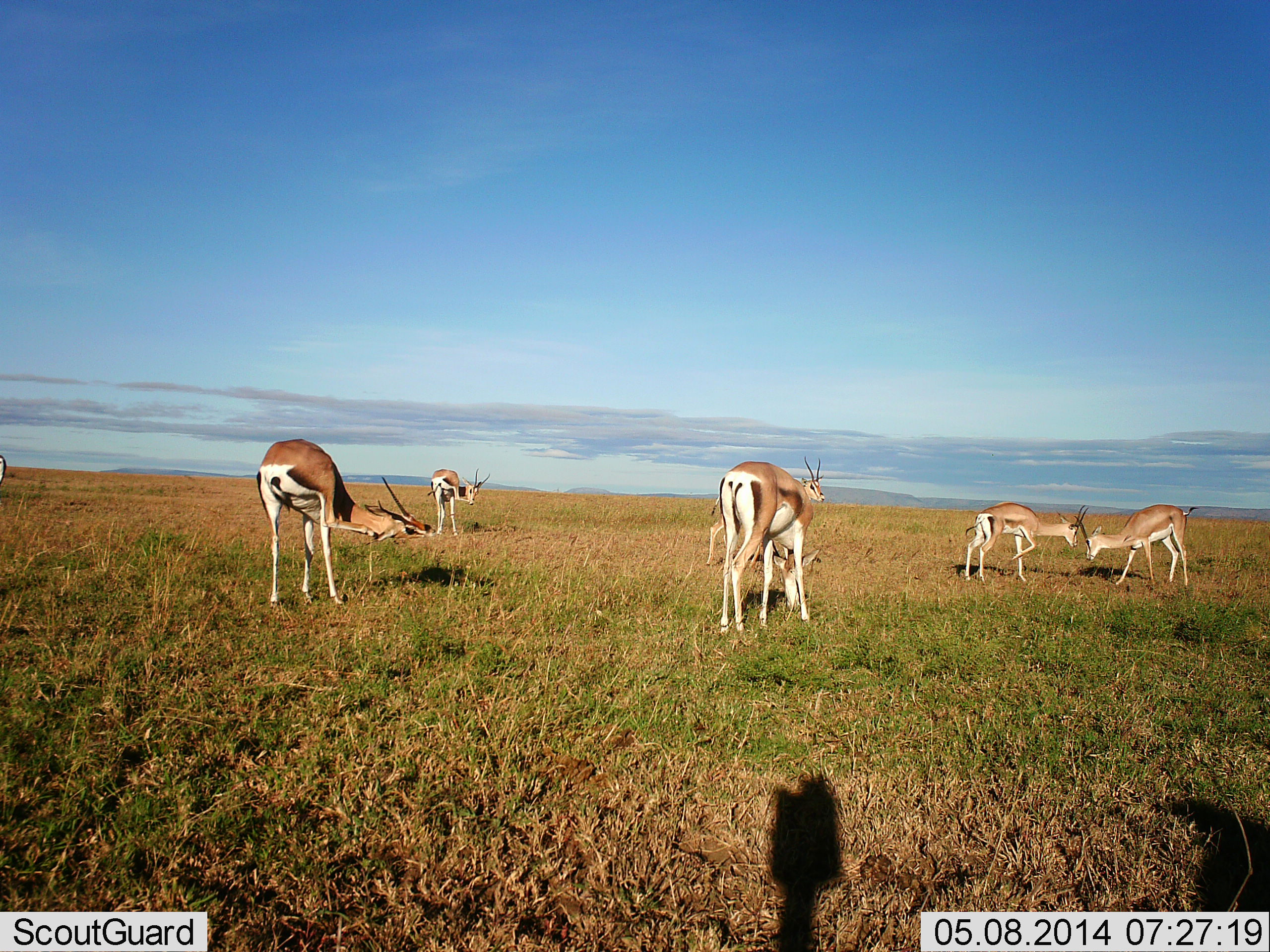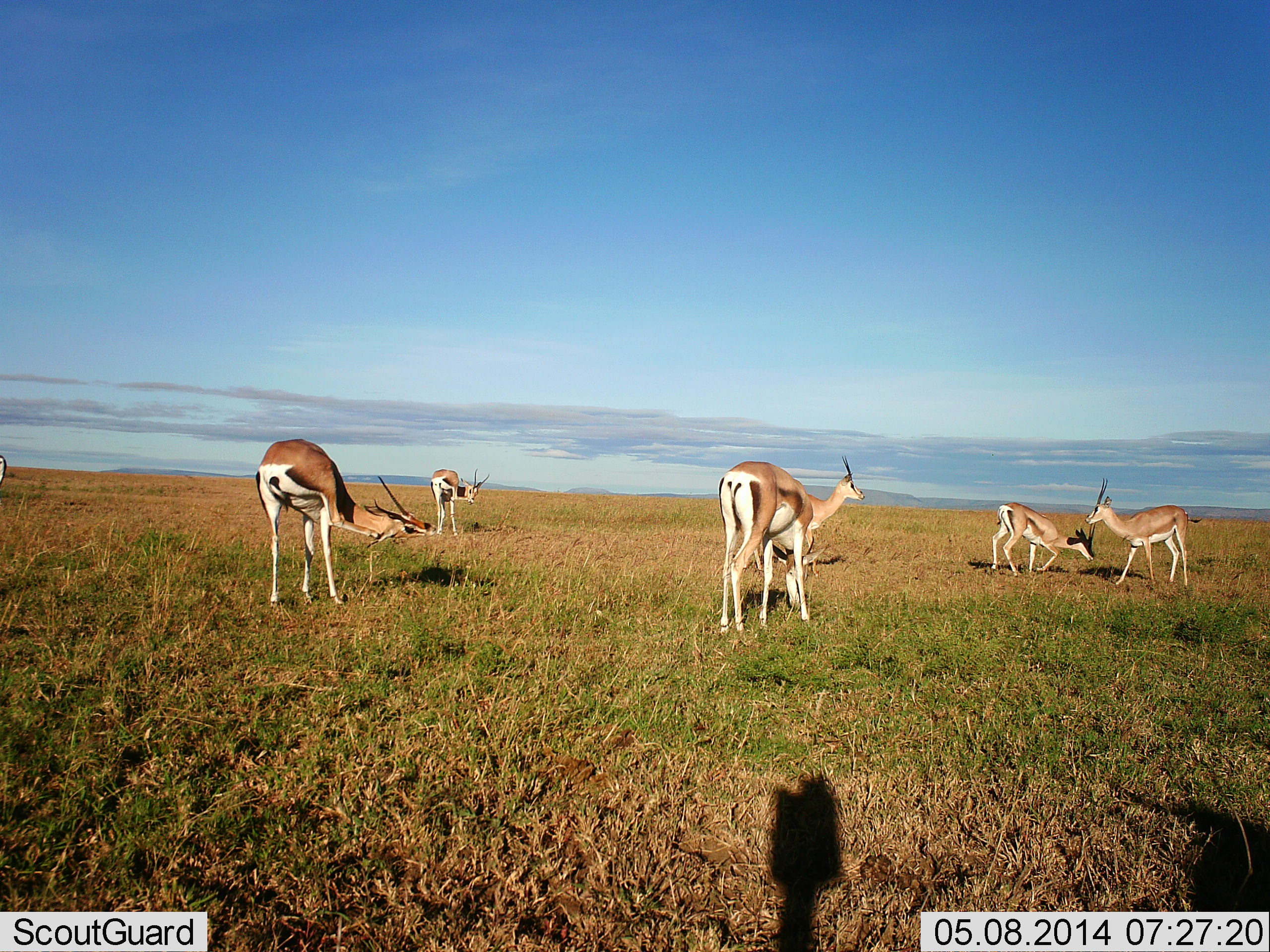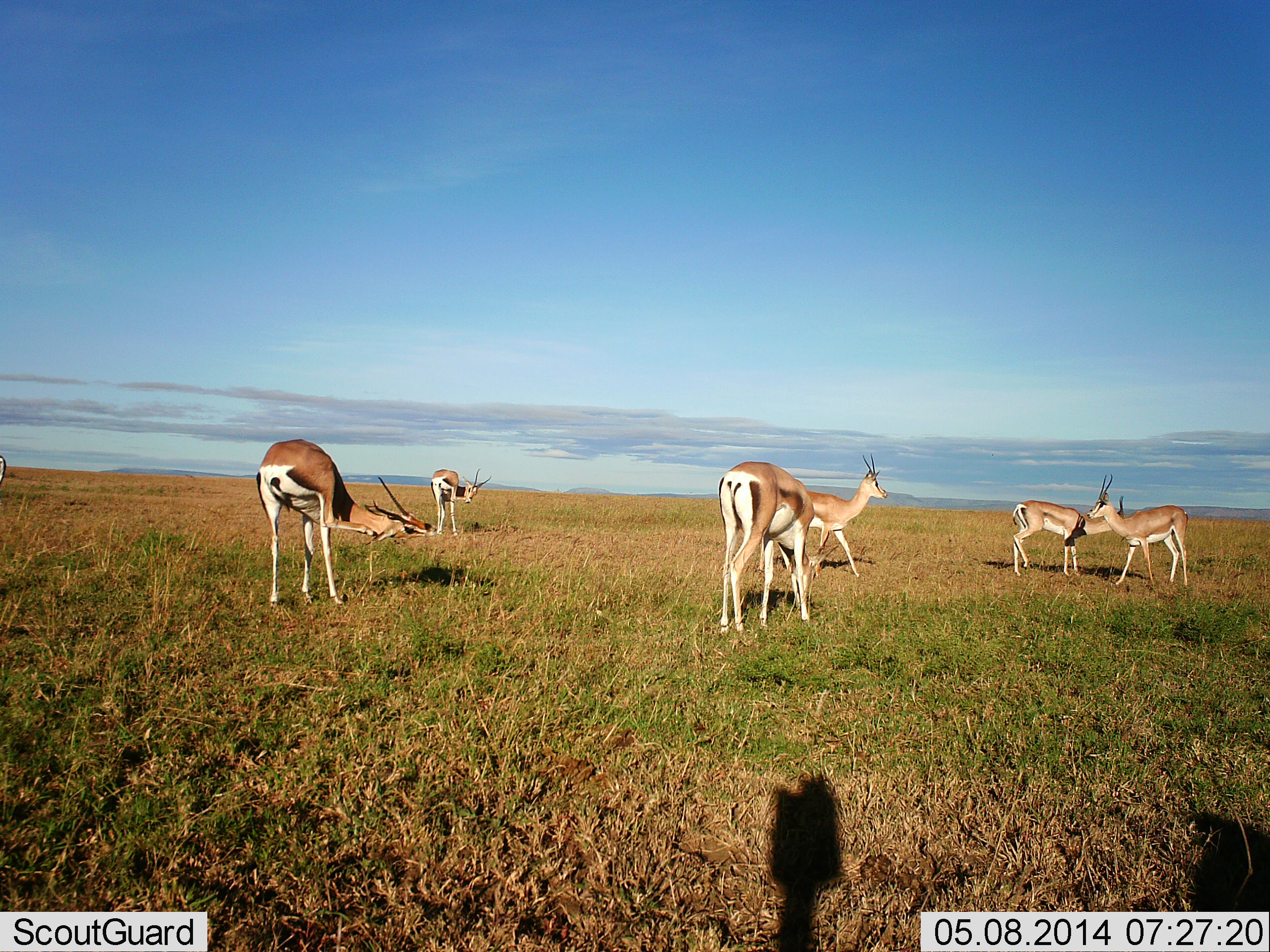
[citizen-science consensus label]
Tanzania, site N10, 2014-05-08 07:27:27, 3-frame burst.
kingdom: Animalia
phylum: Chordata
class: Mammalia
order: Artiodactyla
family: Bovidae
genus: Nanger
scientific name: Nanger granti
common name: grant's gazelle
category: gazellegrants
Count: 6.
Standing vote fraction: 70%.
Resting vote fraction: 10%.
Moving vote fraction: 60%.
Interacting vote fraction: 60%.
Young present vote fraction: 10%.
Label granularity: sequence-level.